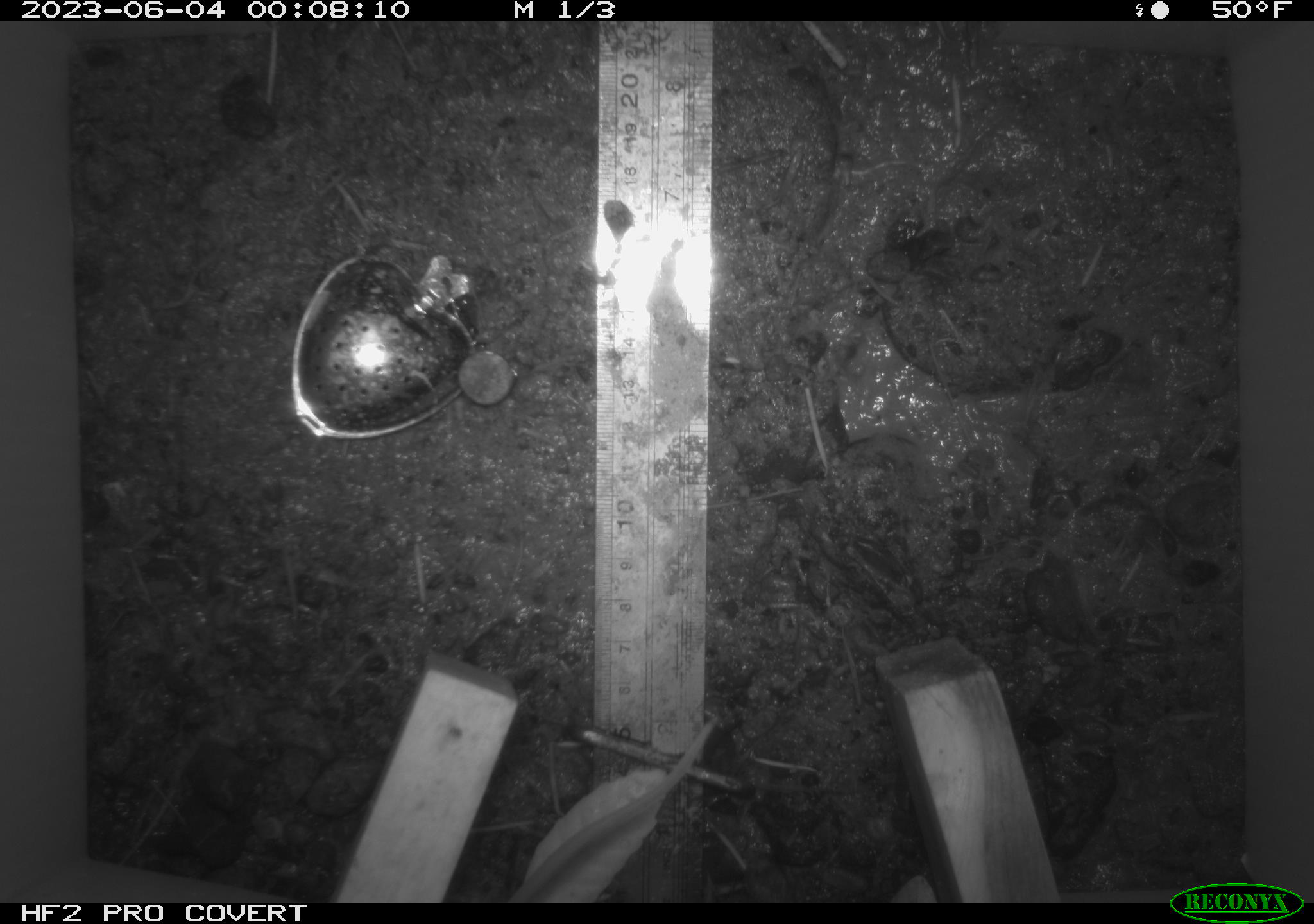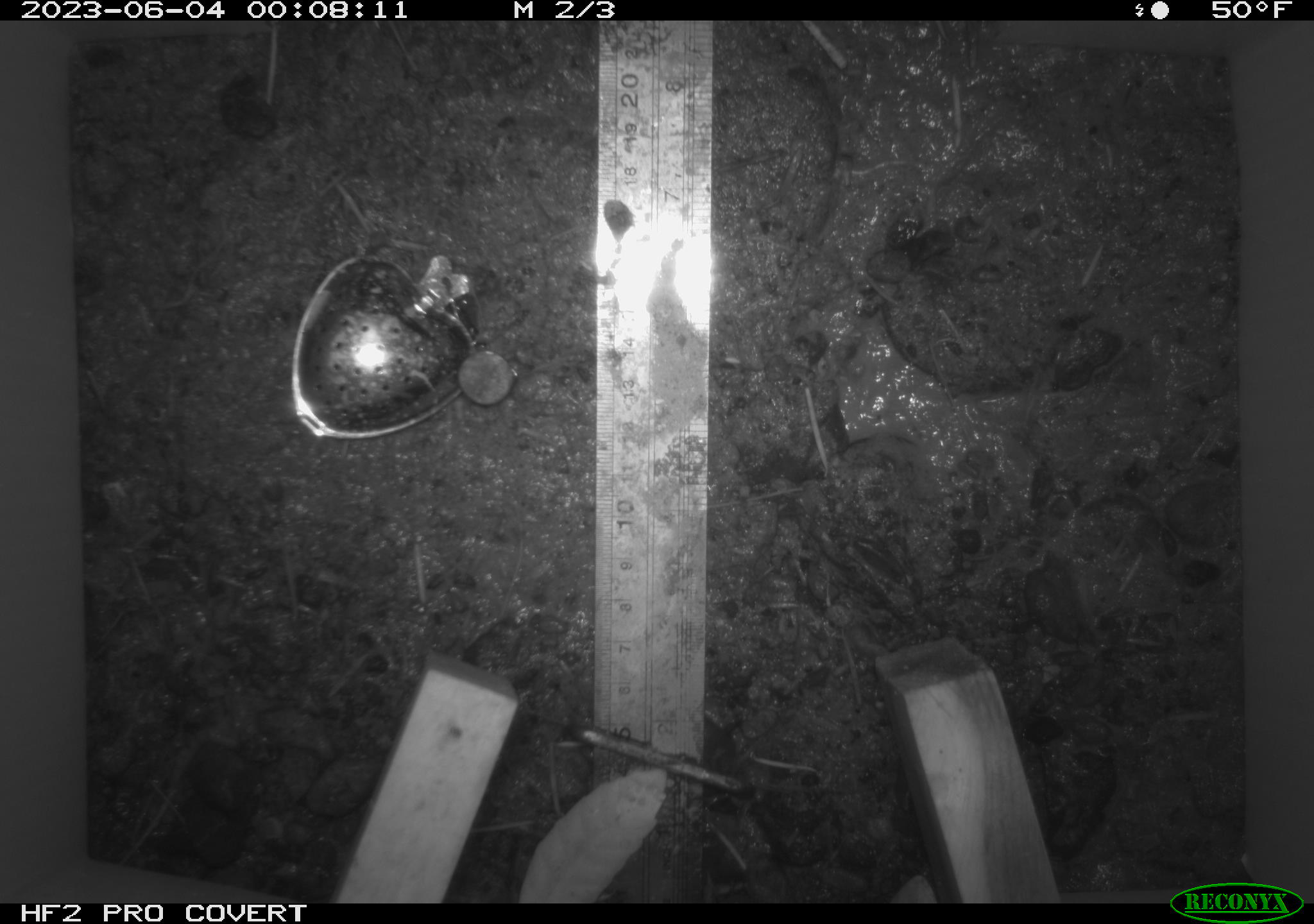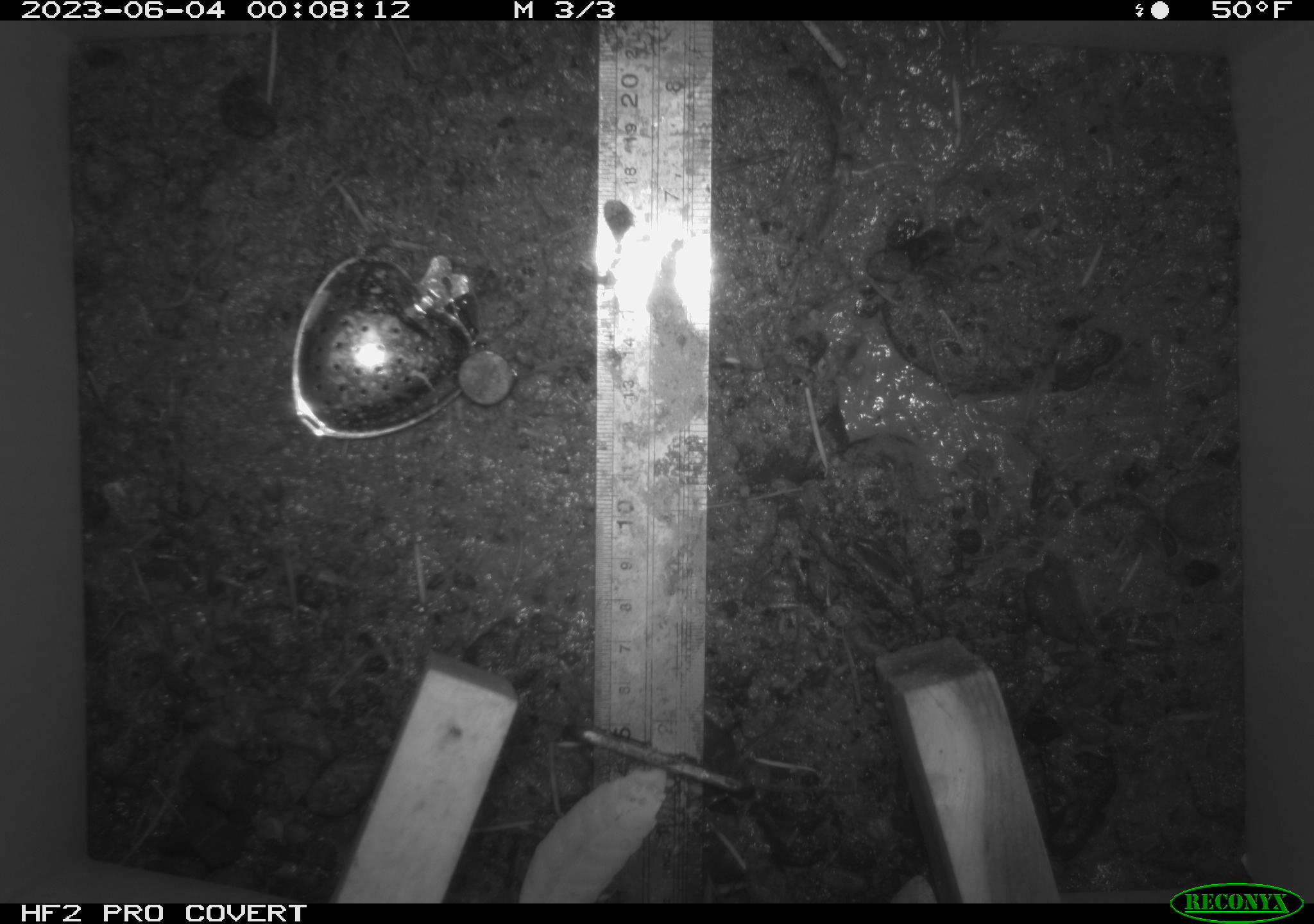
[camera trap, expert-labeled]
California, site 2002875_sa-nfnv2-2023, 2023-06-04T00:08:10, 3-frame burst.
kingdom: Animalia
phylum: Chordata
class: Mammalia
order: Rodentia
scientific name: Rodentia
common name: mouse species